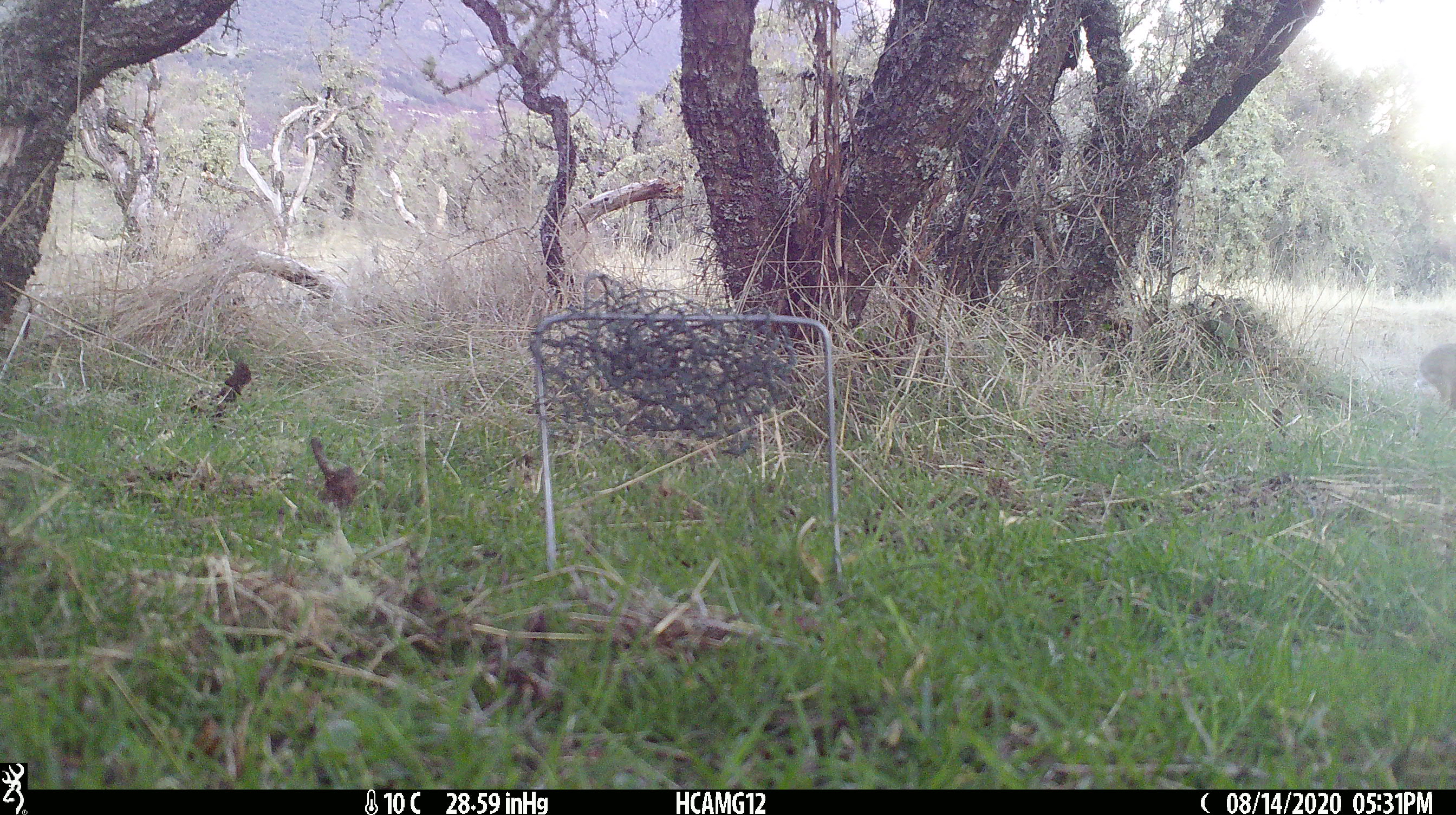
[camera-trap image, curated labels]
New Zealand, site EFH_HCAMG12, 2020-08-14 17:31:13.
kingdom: Animalia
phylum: Chordata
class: Aves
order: Passeriformes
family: Turdidae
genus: Turdus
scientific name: Turdus philomelos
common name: song thrush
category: thrush